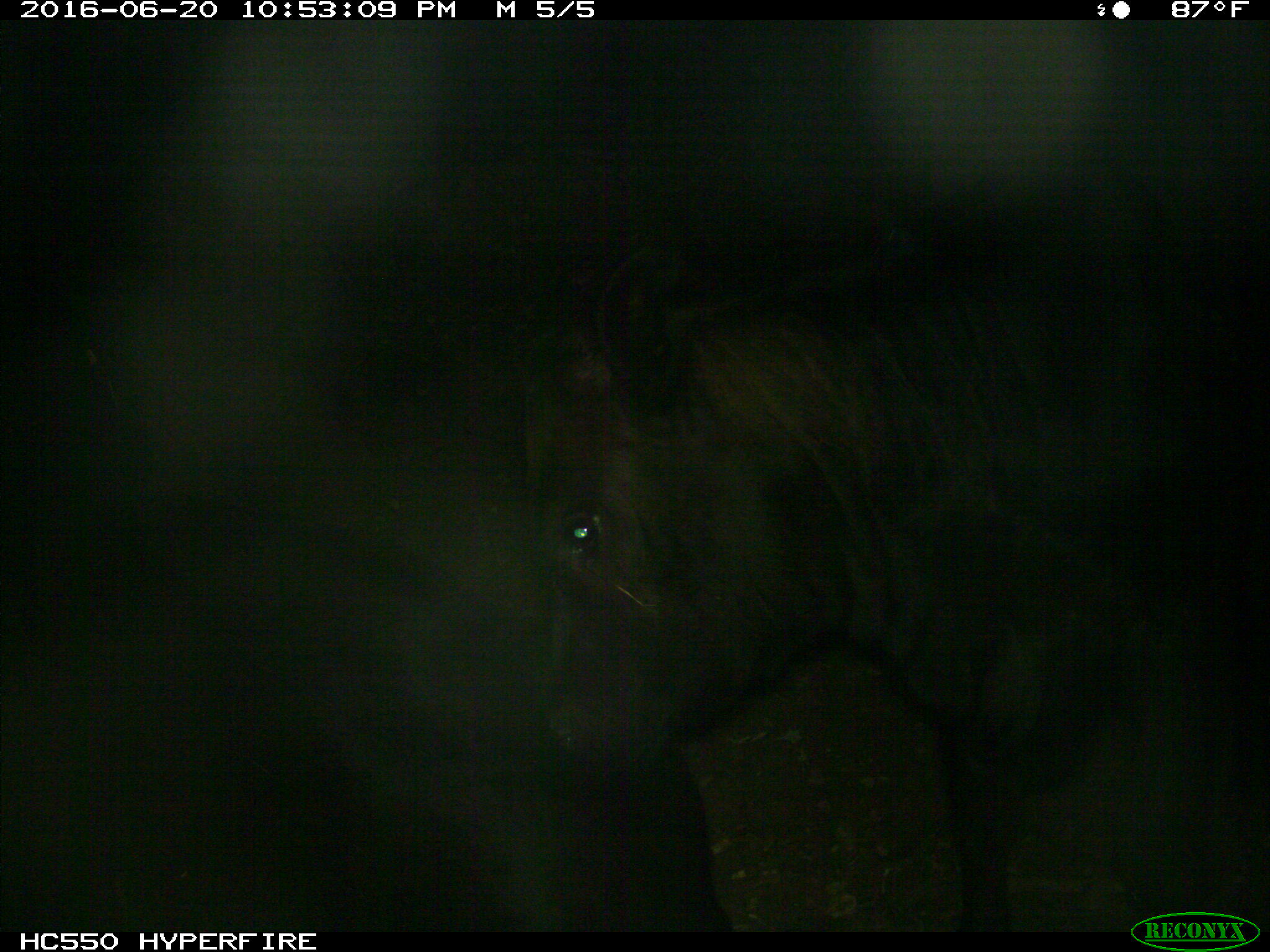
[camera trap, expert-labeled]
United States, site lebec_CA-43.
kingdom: Animalia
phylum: Chordata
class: Mammalia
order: Artiodactyla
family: Bovidae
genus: Bos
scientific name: Bos taurus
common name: domestic cow